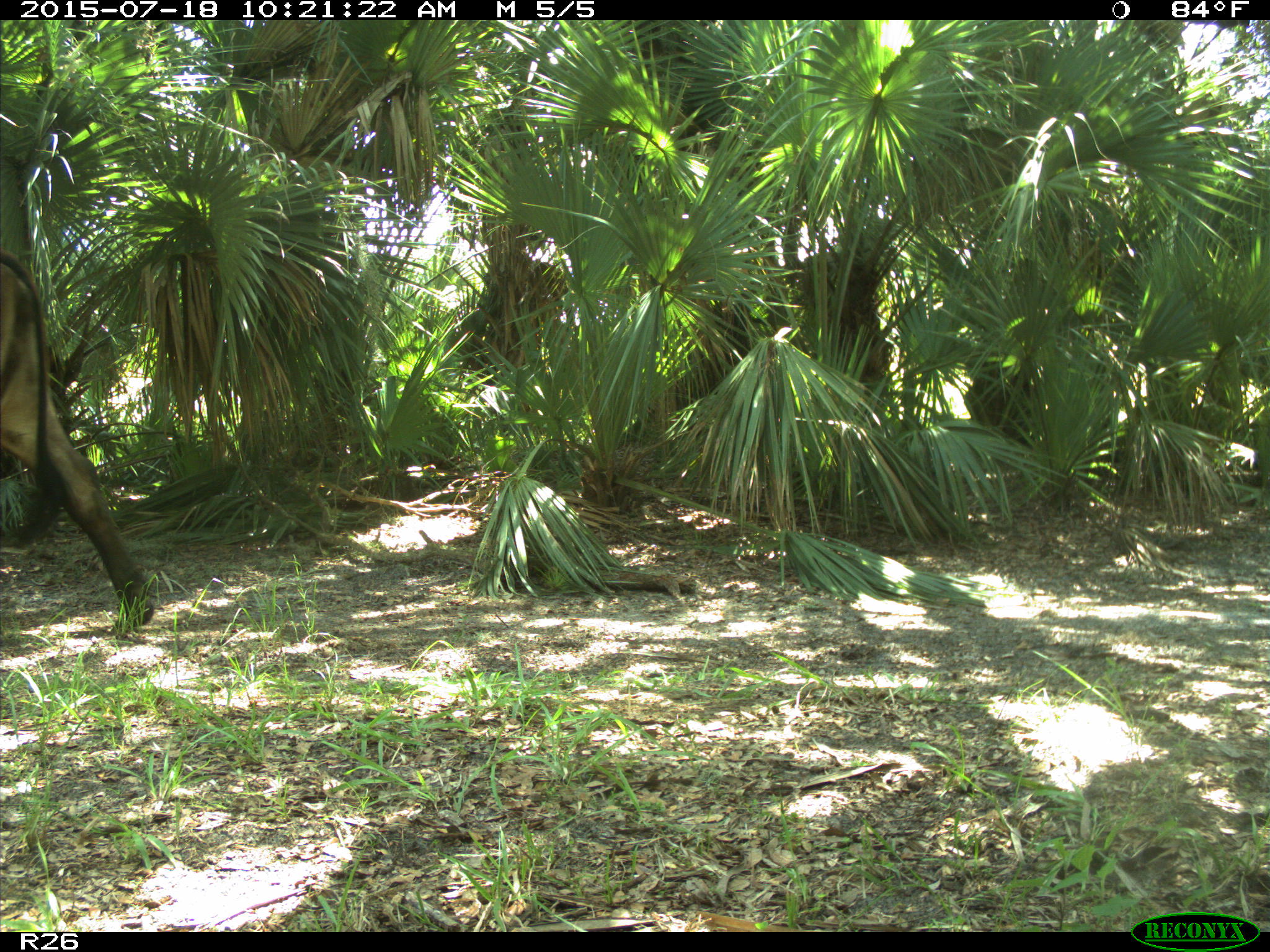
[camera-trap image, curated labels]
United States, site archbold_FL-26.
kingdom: Animalia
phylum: Chordata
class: Mammalia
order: Artiodactyla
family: Bovidae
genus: Bos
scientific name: Bos taurus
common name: domestic cow